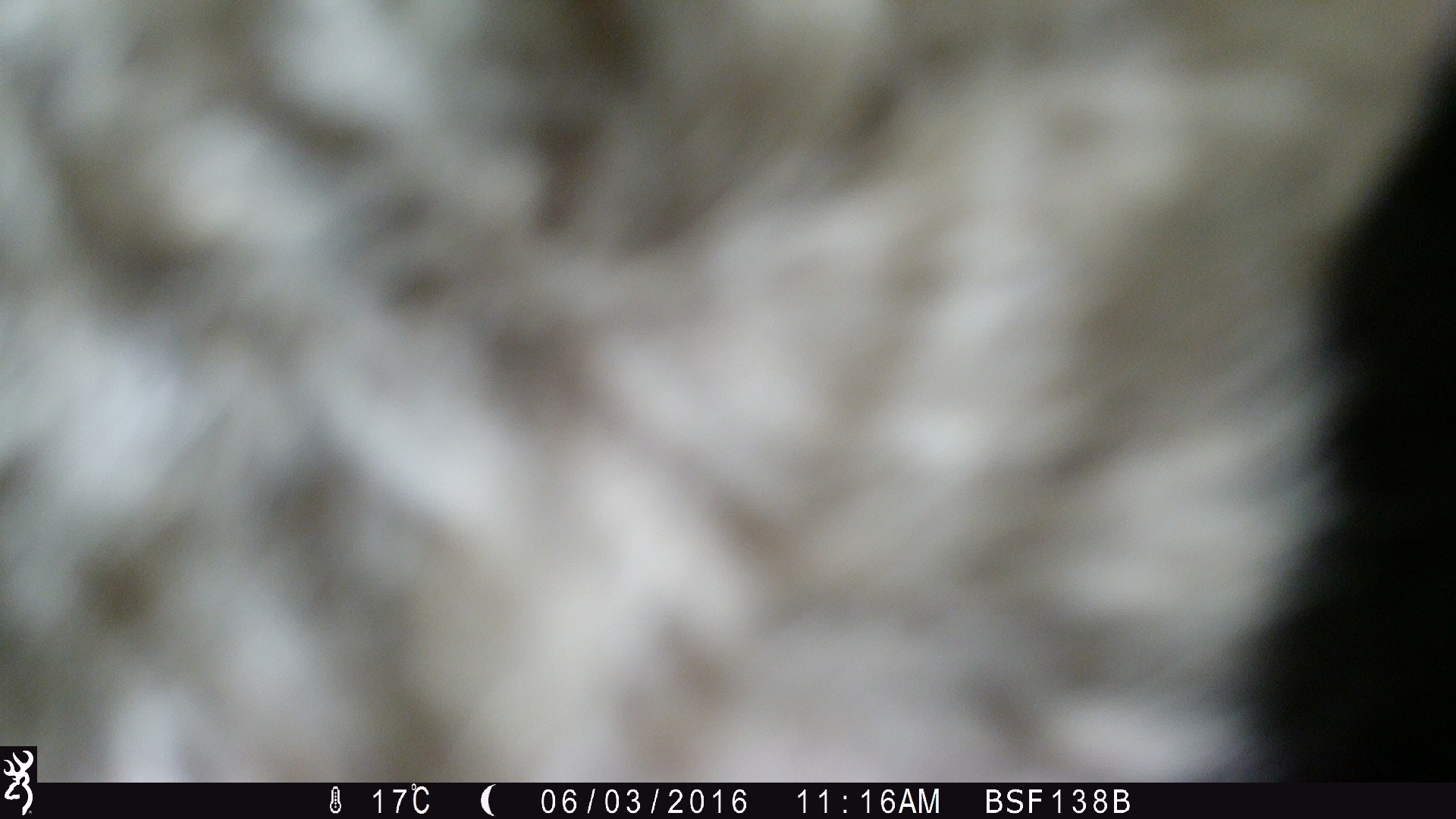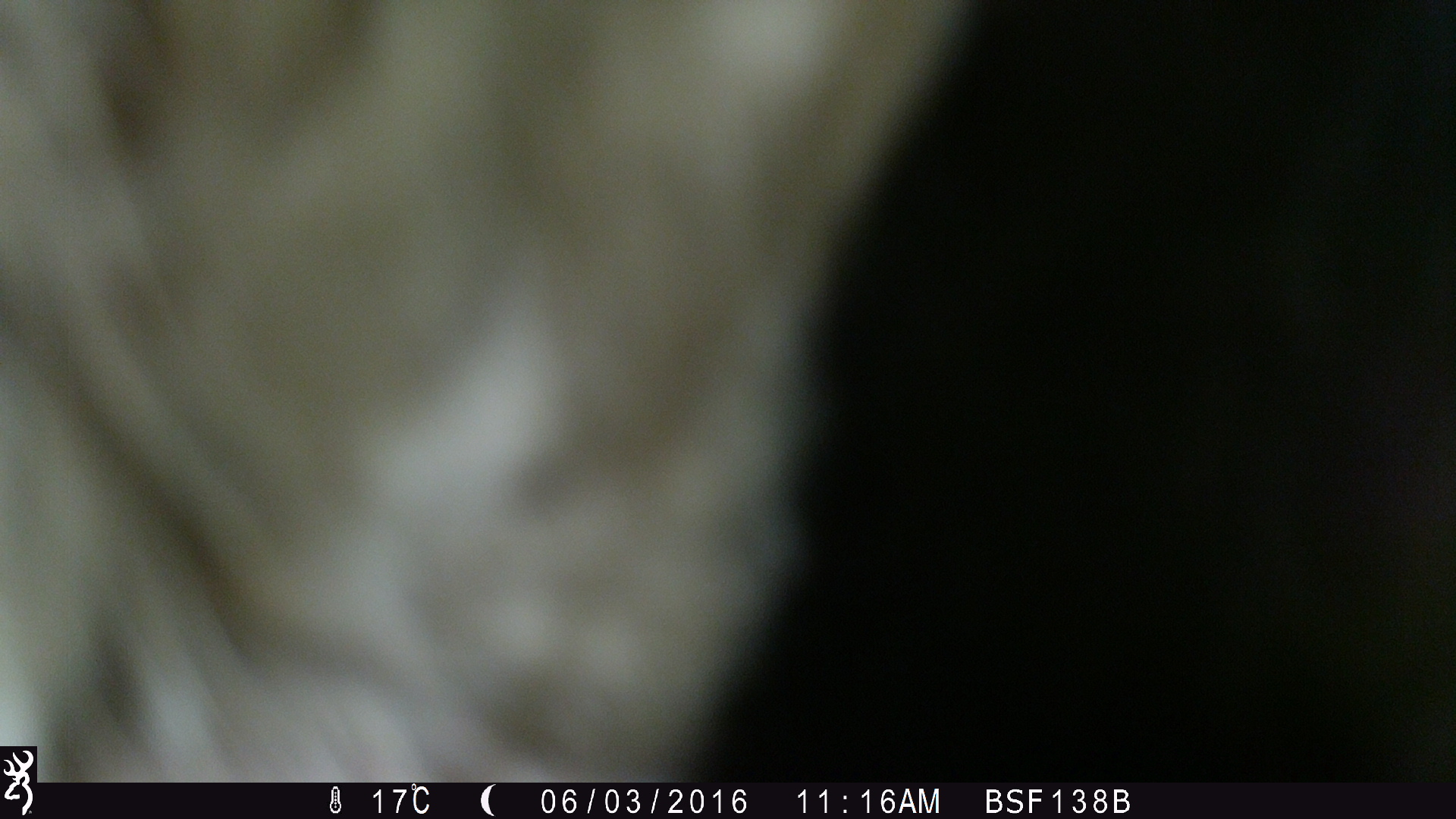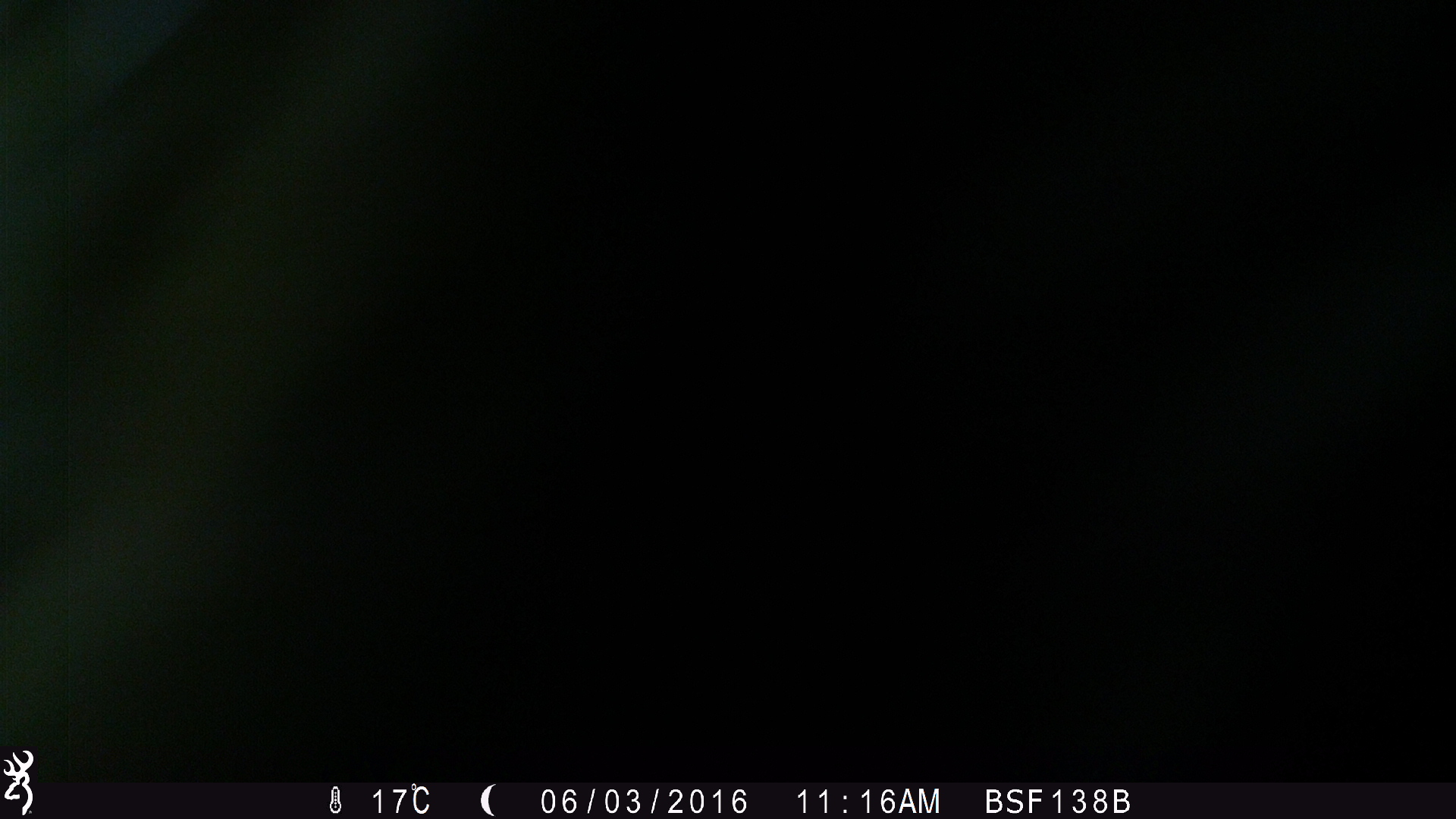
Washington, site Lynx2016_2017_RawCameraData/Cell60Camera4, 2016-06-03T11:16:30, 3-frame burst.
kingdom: Animalia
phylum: Chordata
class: Mammalia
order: Artiodactyla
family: Bovidae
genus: Bos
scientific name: Bos taurus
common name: domestic cattle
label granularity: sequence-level